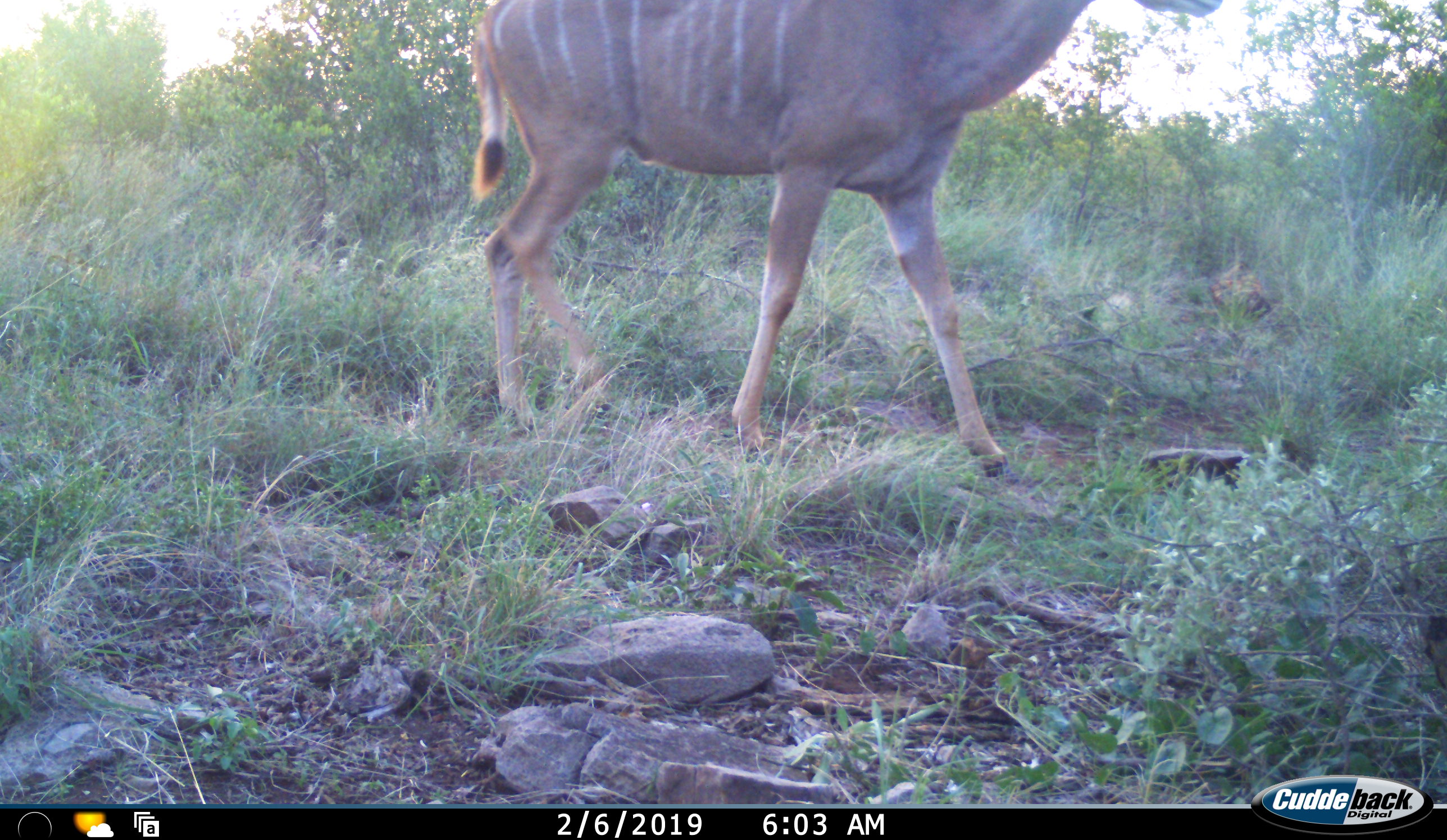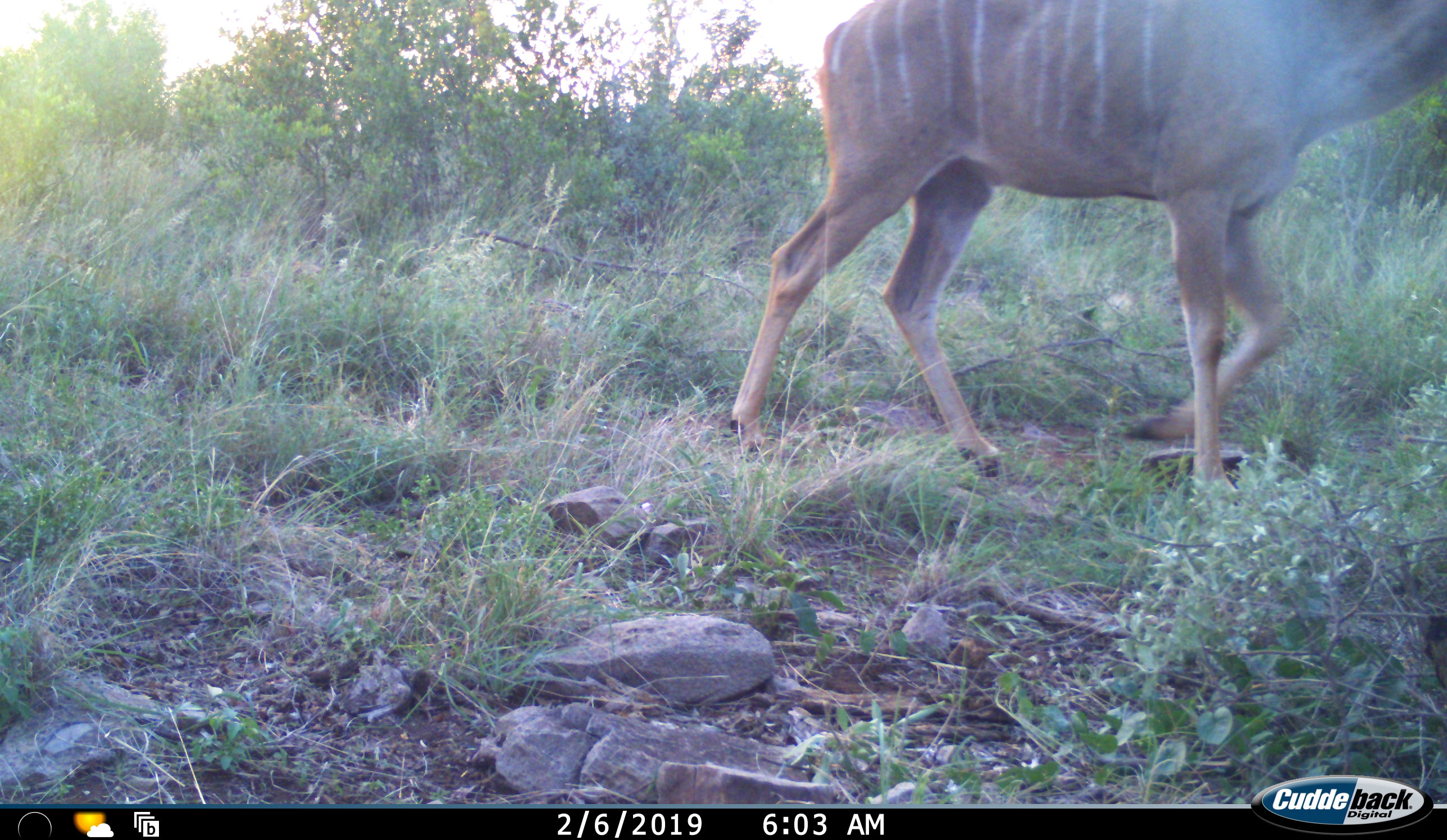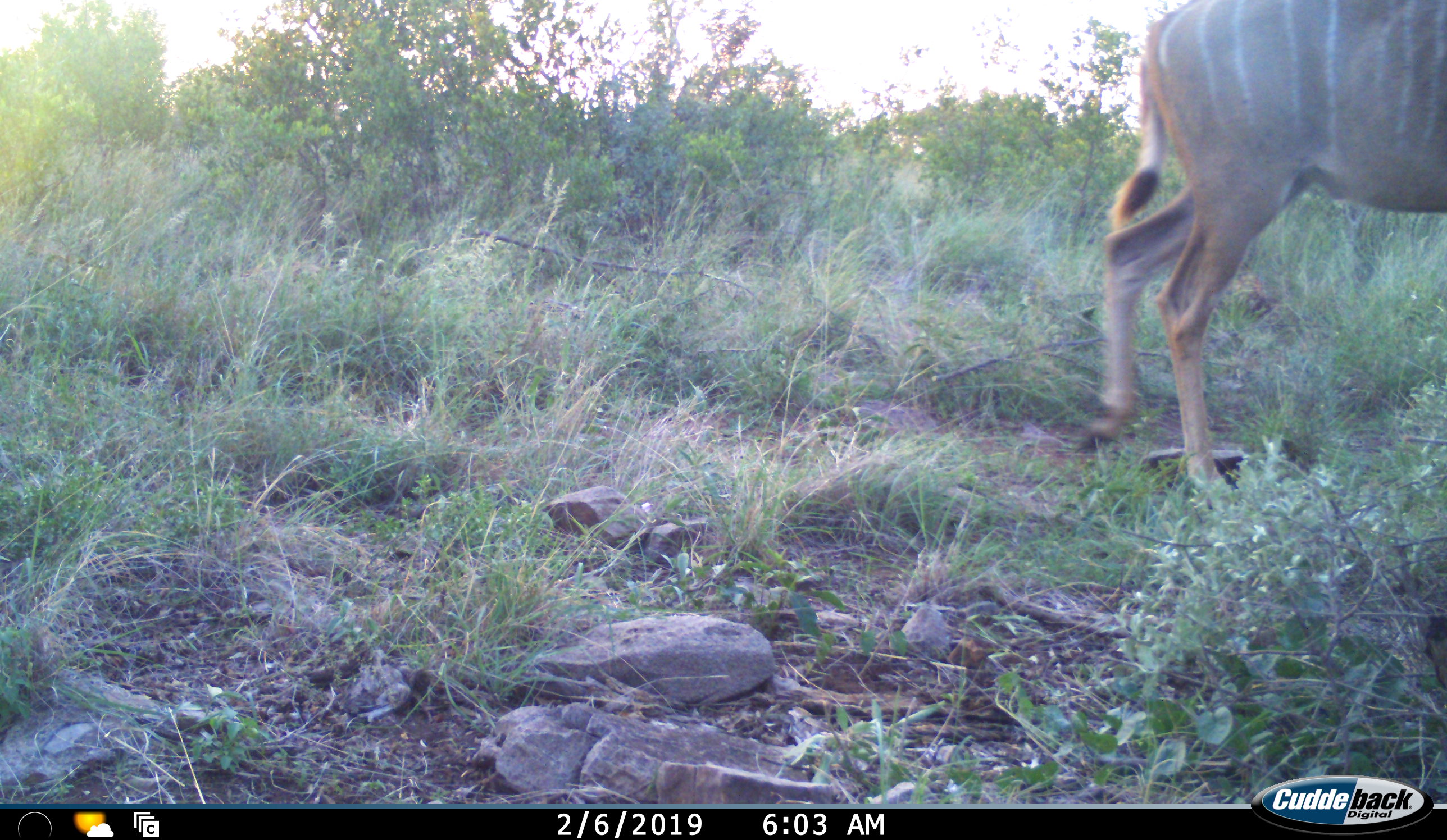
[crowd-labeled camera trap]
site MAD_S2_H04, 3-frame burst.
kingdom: Animalia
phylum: Chordata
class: Mammalia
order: Artiodactyla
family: Bovidae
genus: Tragelaphus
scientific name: Tragelaphus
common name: kudu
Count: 1.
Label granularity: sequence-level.